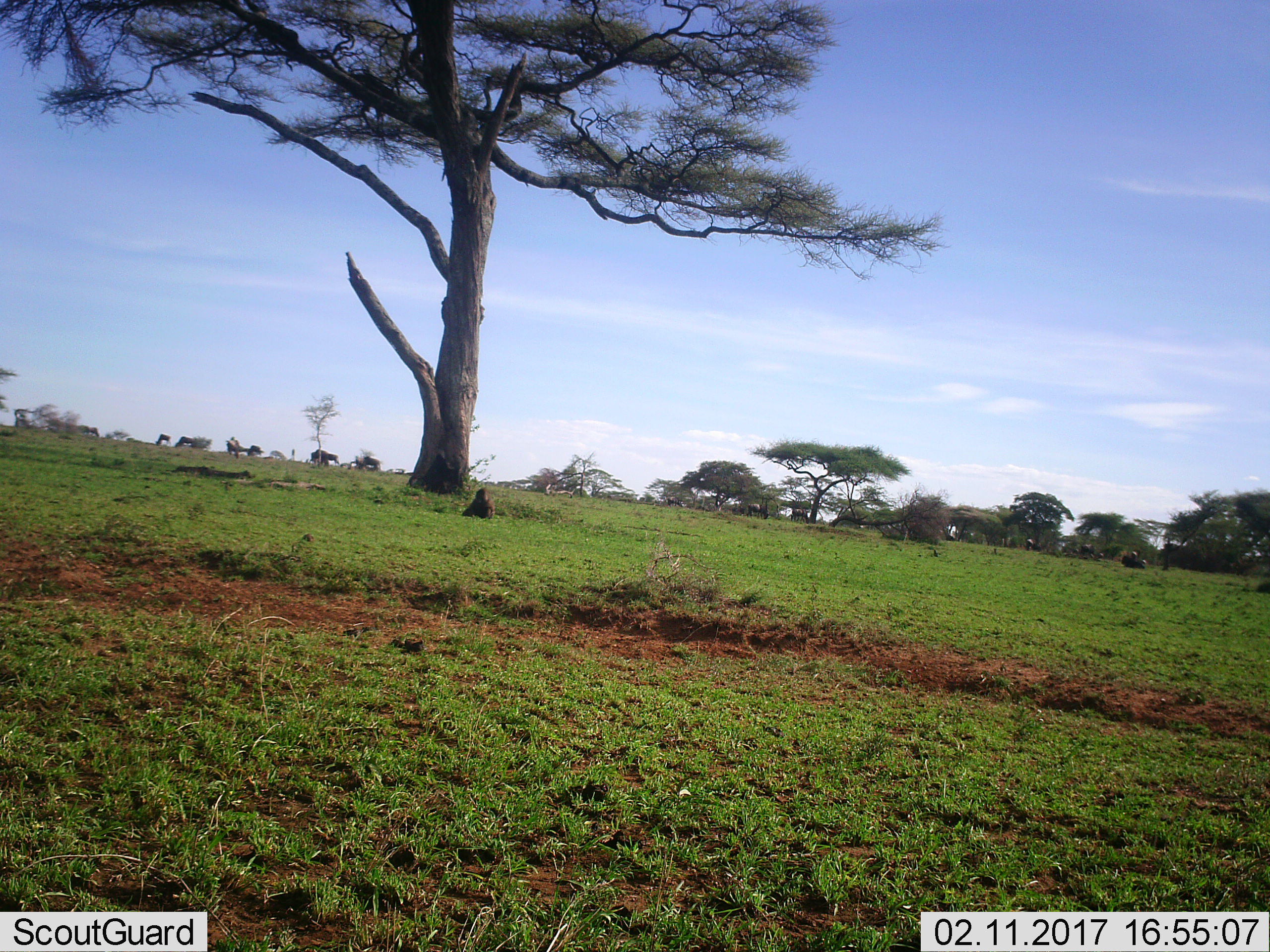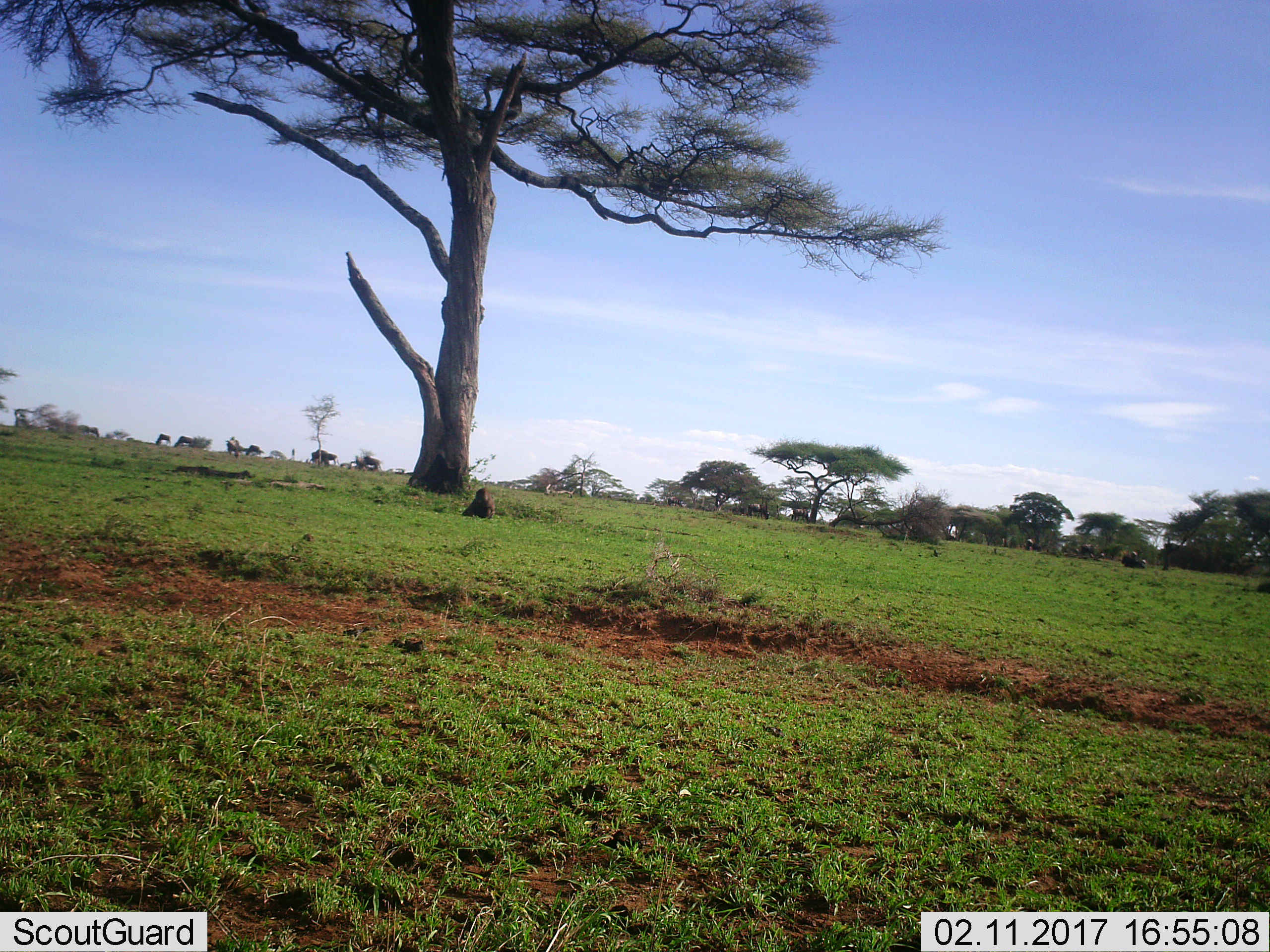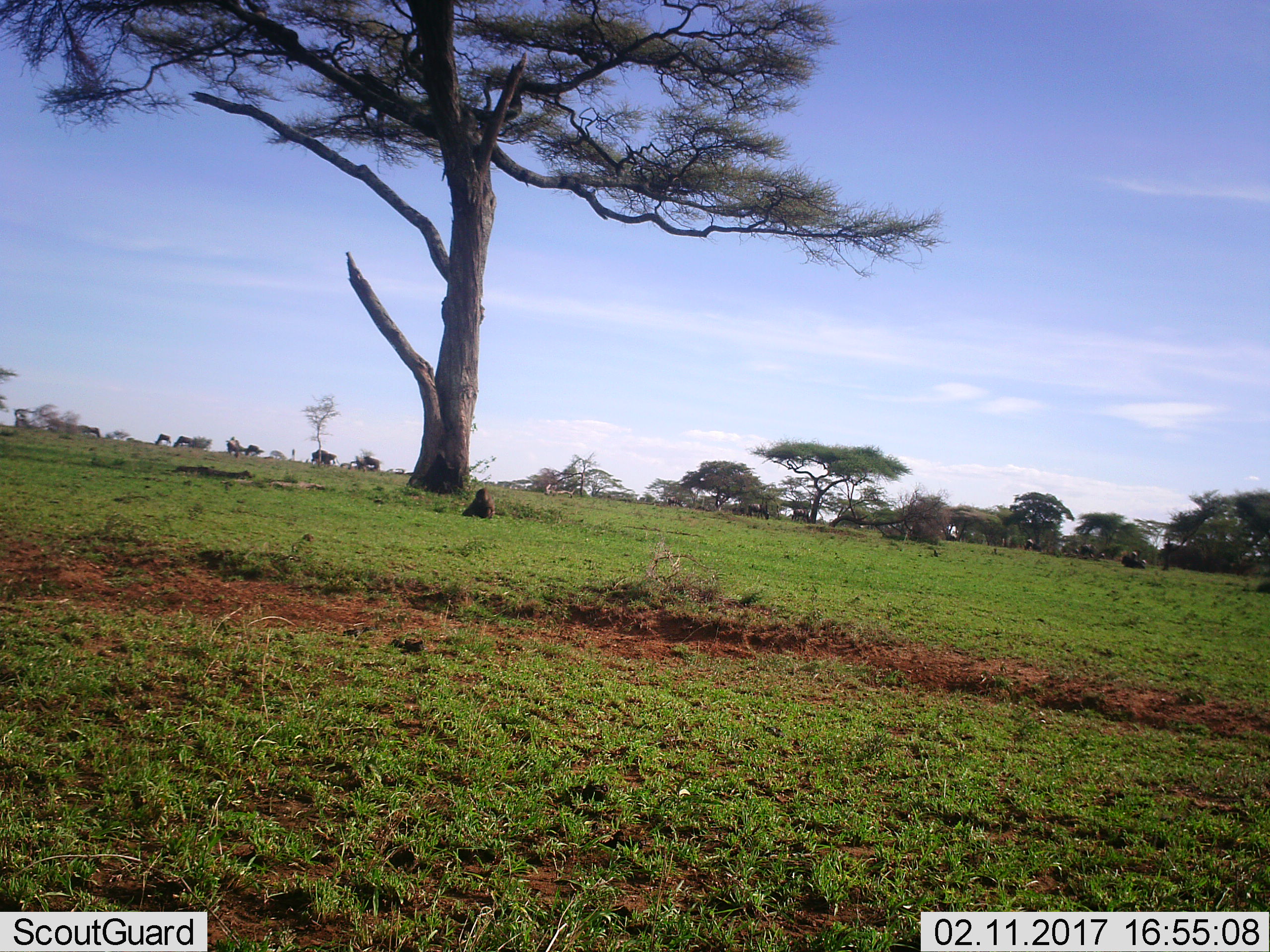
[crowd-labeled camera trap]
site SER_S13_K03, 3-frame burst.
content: unidentified animal